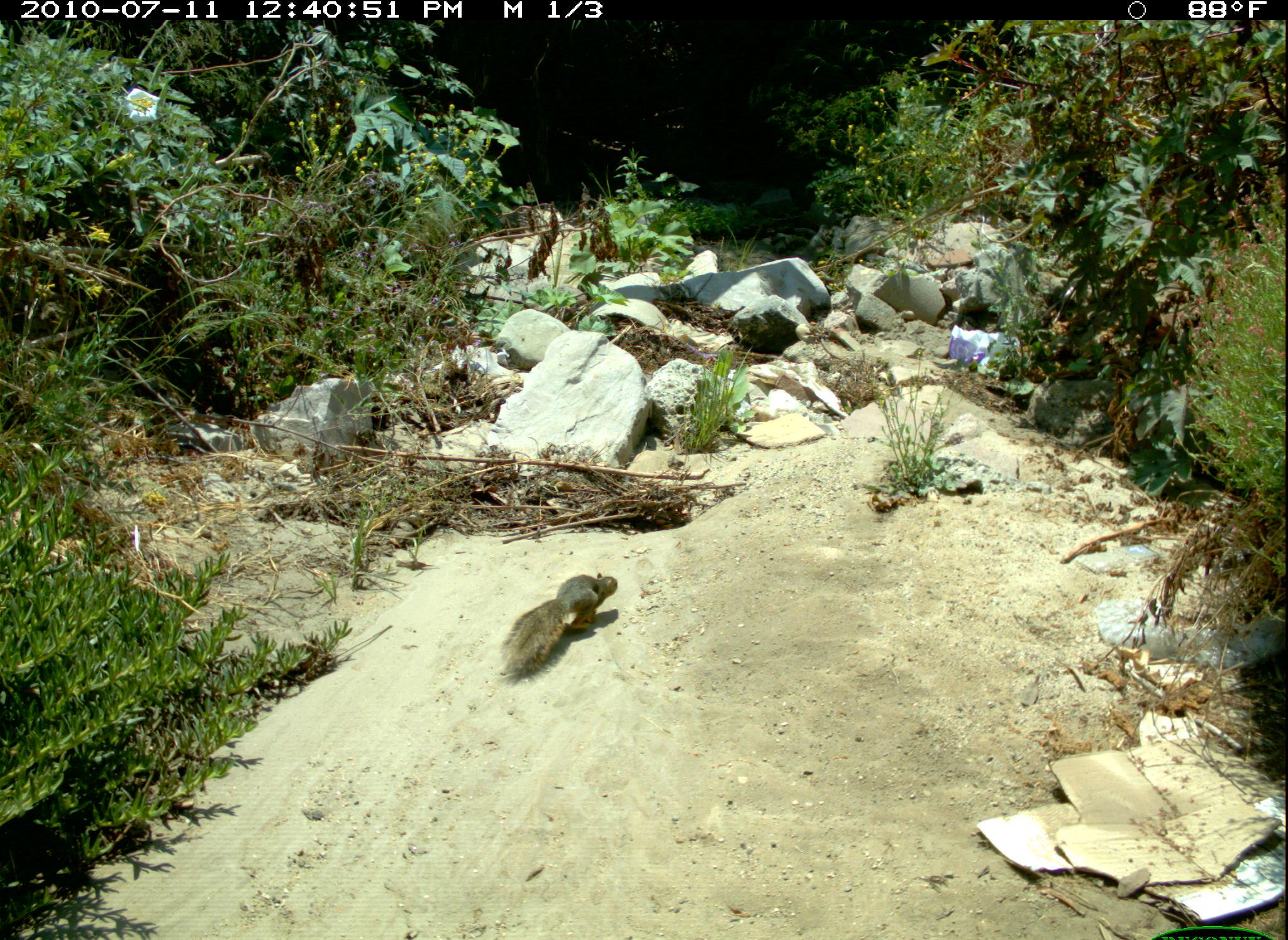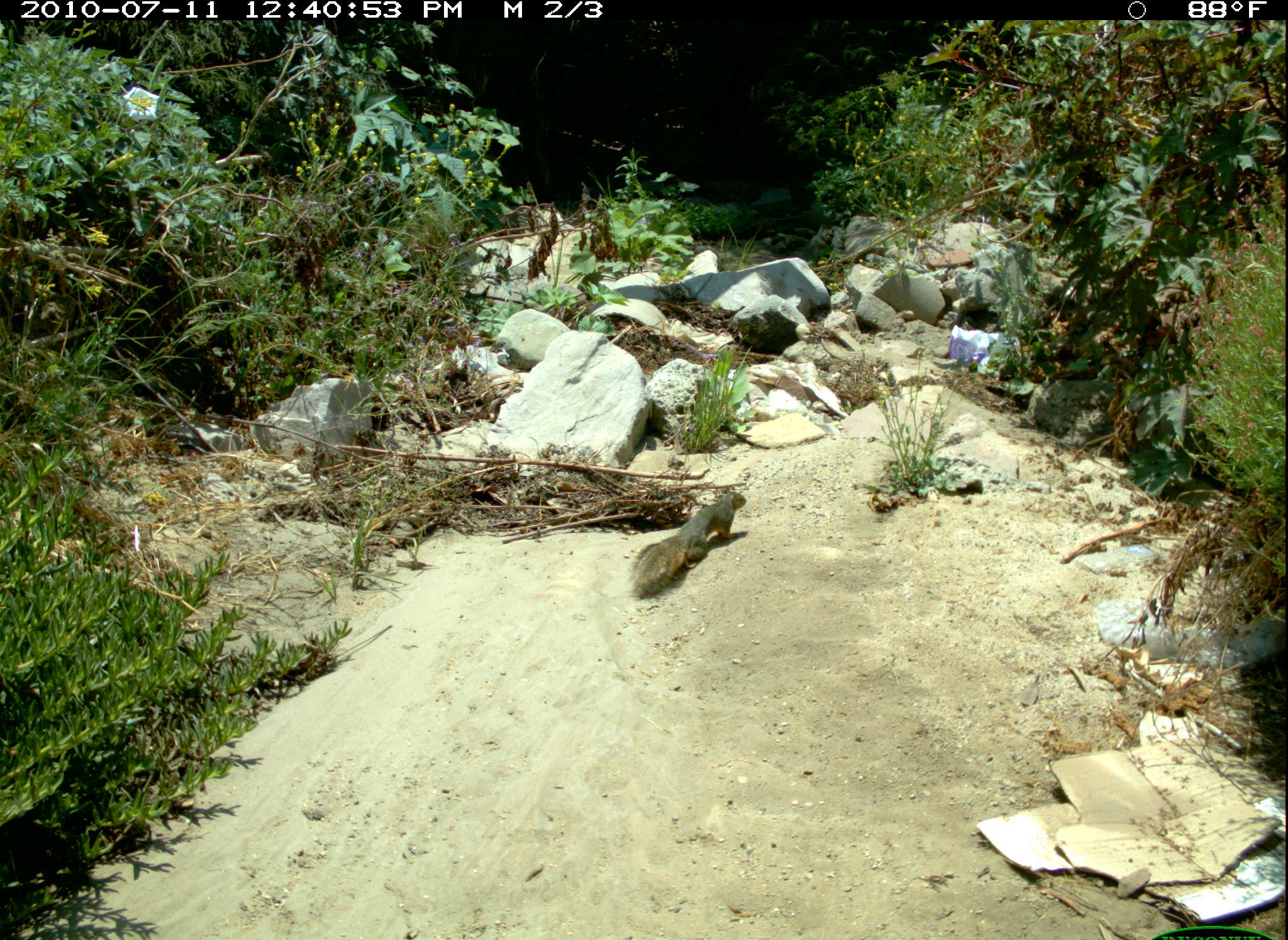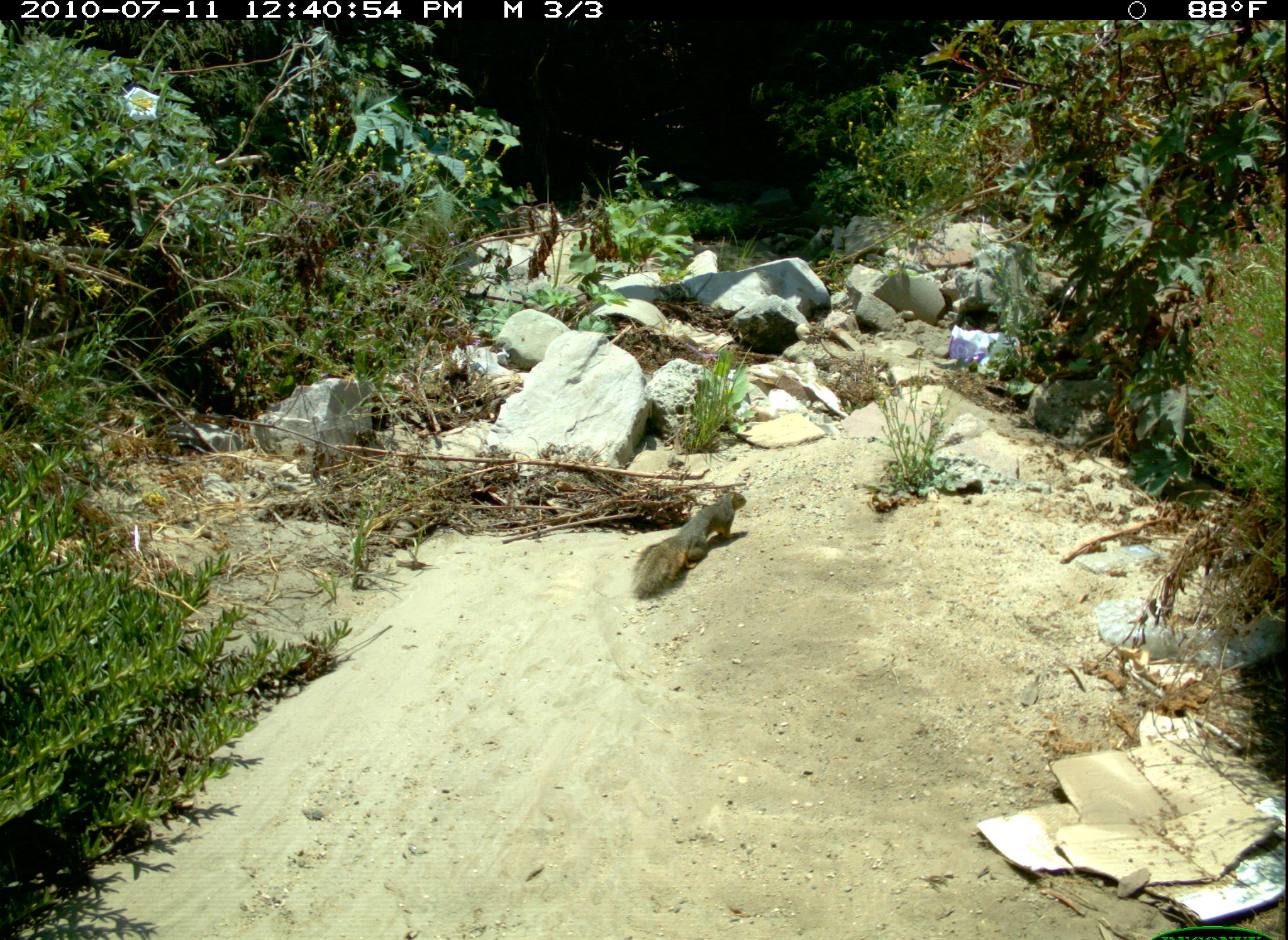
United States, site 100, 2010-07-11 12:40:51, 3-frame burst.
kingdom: Animalia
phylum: Chordata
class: Mammalia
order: Rodentia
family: Sciuridae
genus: Sciurus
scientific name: Sciurus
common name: squirrel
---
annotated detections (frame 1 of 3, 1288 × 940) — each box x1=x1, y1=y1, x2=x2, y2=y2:
squirrel: x1=493, y1=565, x2=626, y2=683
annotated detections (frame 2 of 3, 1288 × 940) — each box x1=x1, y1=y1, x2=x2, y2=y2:
squirrel: x1=633, y1=485, x2=762, y2=609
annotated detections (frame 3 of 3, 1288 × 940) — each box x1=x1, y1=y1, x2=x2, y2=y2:
squirrel: x1=625, y1=485, x2=755, y2=607